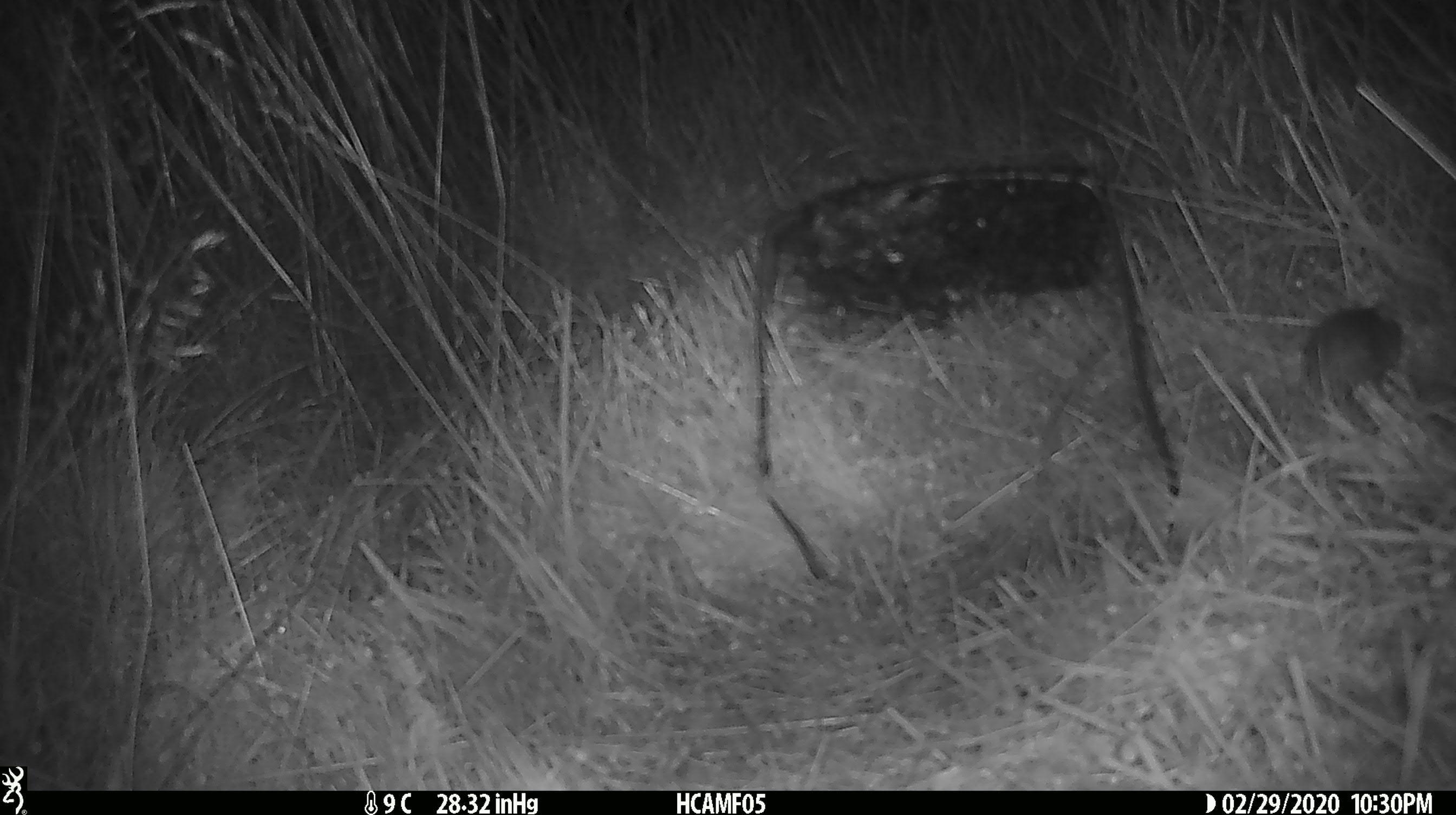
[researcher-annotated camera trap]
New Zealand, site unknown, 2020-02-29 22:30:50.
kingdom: Animalia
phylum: Chordata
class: Mammalia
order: Rodentia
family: Muridae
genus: Mus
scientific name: Mus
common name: mouse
Mouse (Mus).